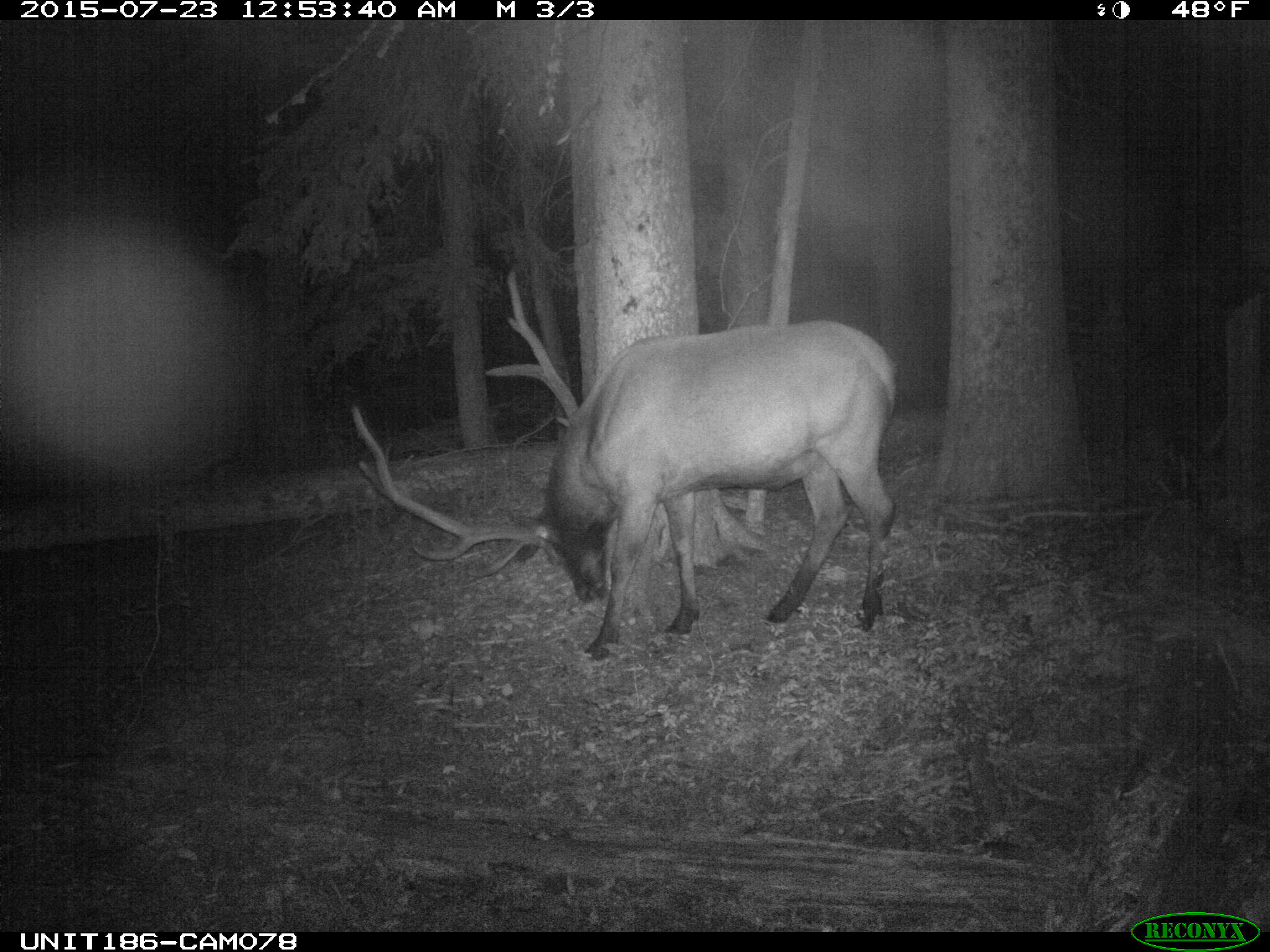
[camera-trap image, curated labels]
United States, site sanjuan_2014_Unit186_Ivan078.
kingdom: Animalia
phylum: Chordata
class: Mammalia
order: Artiodactyla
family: Cervidae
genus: Cervus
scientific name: Cervus elaphus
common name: red deer